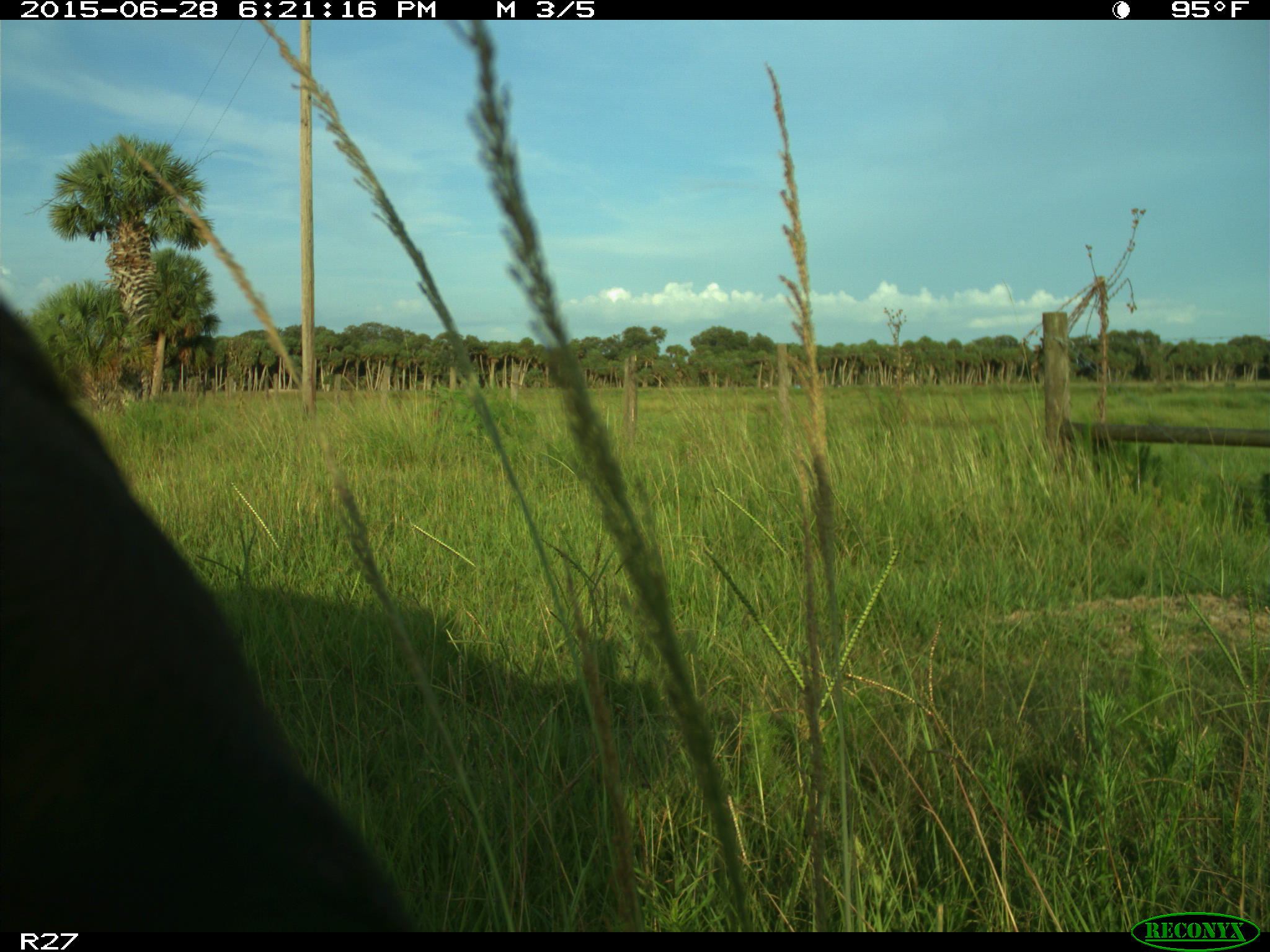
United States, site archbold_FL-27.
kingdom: Animalia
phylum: Chordata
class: Mammalia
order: Artiodactyla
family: Bovidae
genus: Bos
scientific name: Bos taurus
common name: domestic cow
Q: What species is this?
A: Bos taurus (domestic cow).